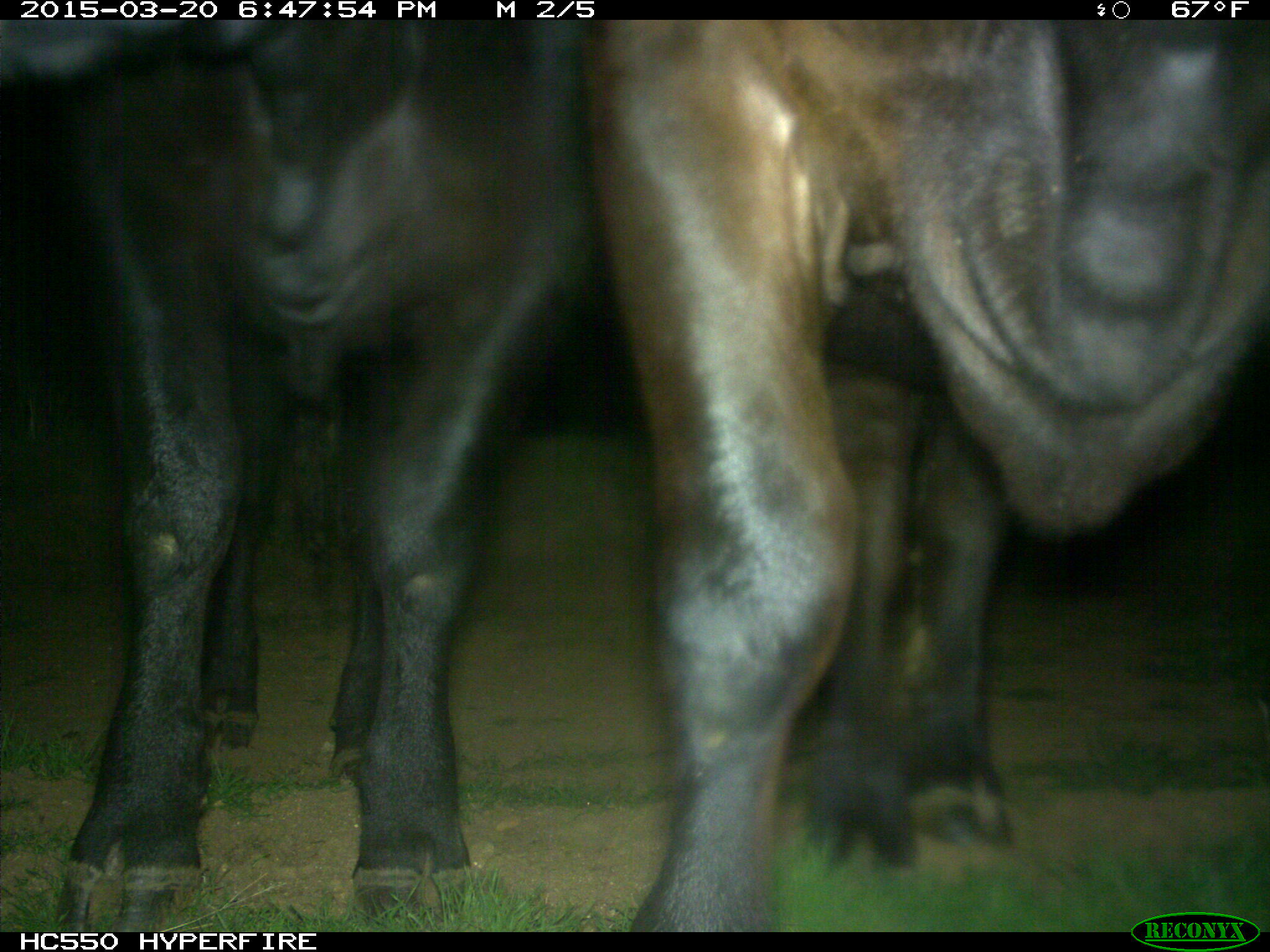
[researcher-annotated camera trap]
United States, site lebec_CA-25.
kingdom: Animalia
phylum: Chordata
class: Mammalia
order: Artiodactyla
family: Bovidae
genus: Bos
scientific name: Bos taurus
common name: domestic cow